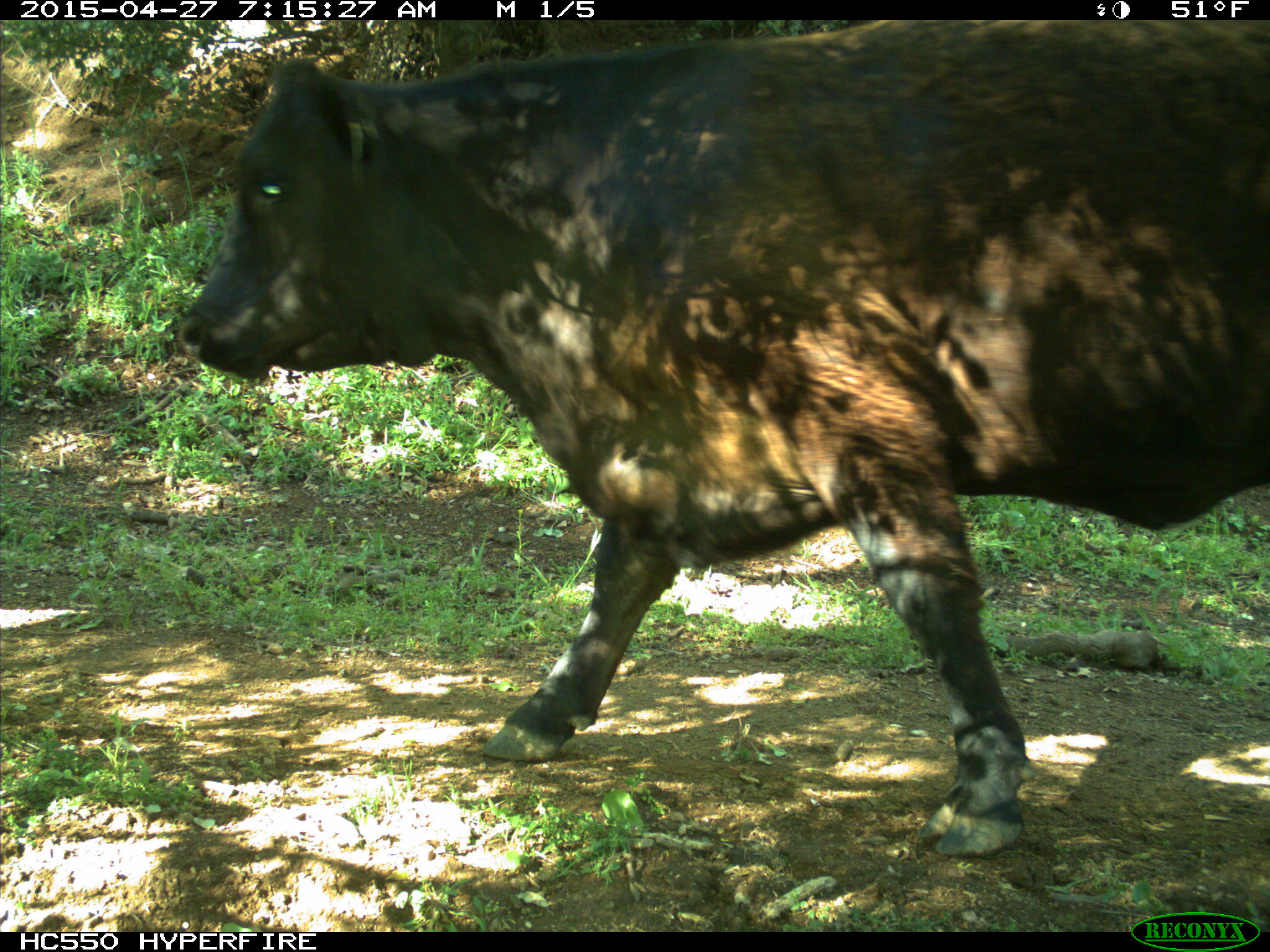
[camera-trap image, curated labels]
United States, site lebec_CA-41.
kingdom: Animalia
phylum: Chordata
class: Mammalia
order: Artiodactyla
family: Bovidae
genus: Bos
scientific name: Bos taurus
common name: domestic cow